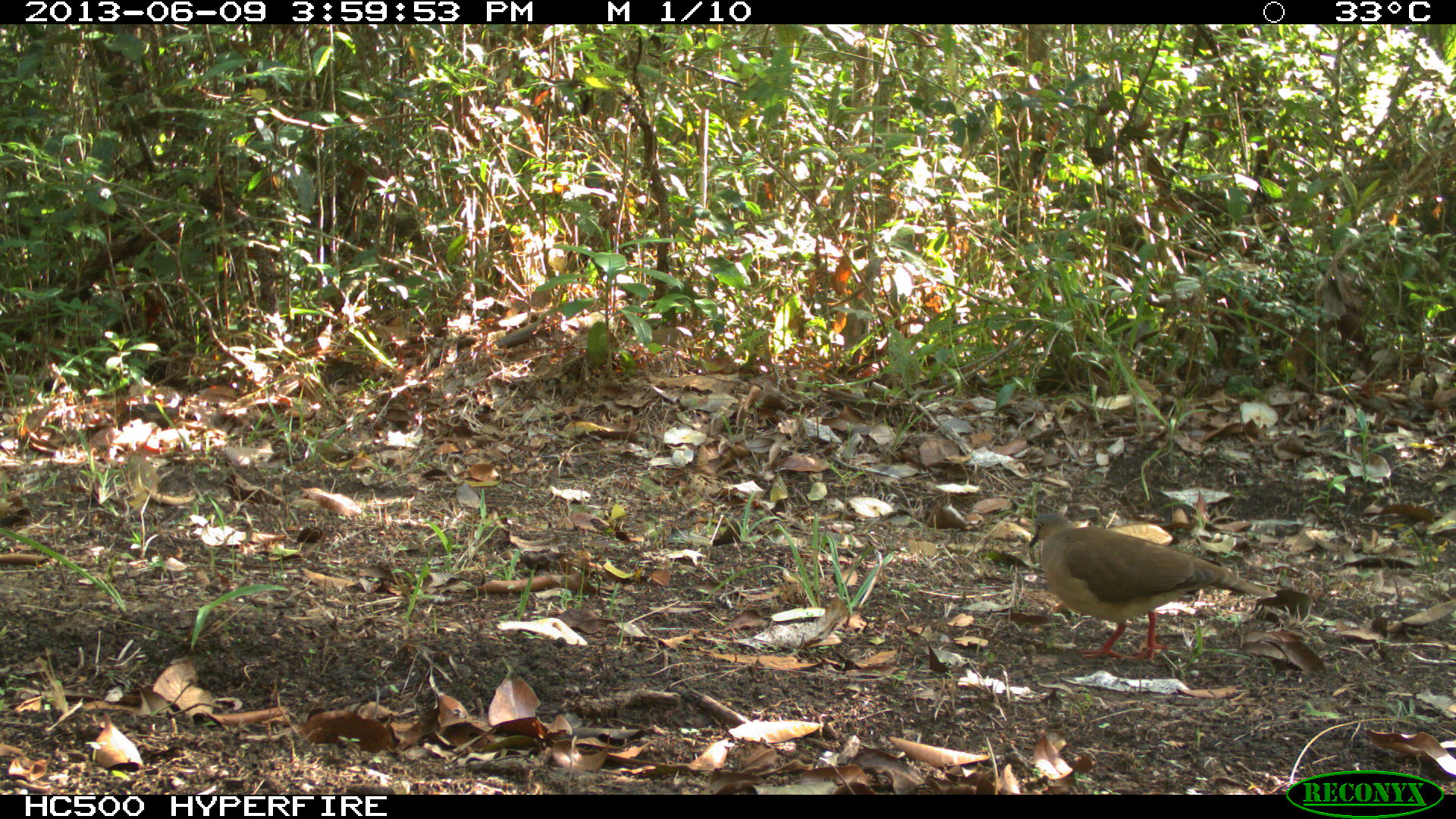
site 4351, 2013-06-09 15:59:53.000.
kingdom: Animalia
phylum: Chordata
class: Aves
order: Columbiformes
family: Columbidae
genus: Leptotila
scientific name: Leptotila plumbeiceps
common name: gray-headed dove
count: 1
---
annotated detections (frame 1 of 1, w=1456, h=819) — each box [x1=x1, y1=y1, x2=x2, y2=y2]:
leptotila plumbeiceps: [x1=1027, y1=512, x2=1278, y2=664]